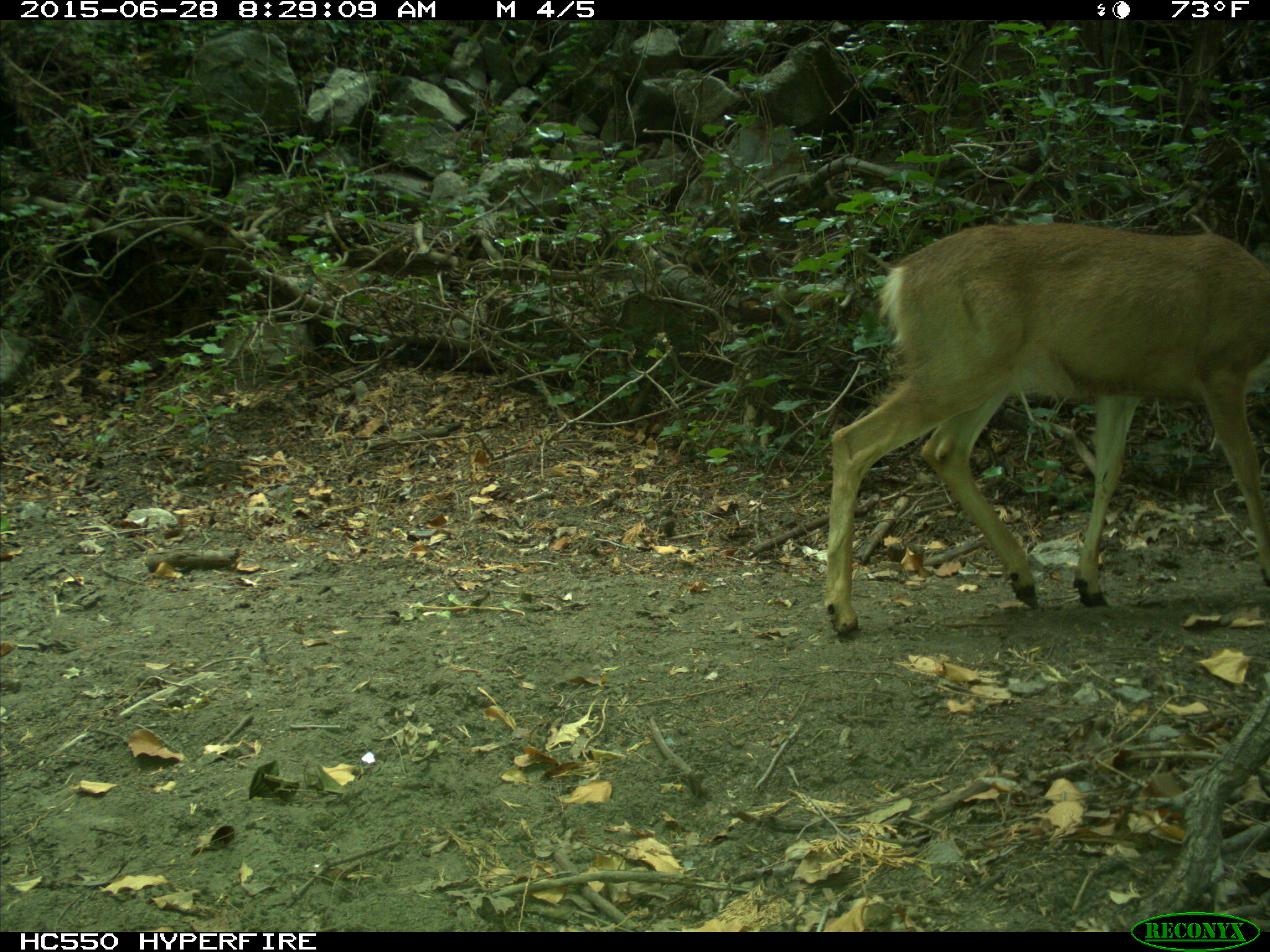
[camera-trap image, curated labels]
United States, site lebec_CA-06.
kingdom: Animalia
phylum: Chordata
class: Mammalia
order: Artiodactyla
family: Cervidae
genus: Odocoileus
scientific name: Odocoileus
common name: deer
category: unidentified deer